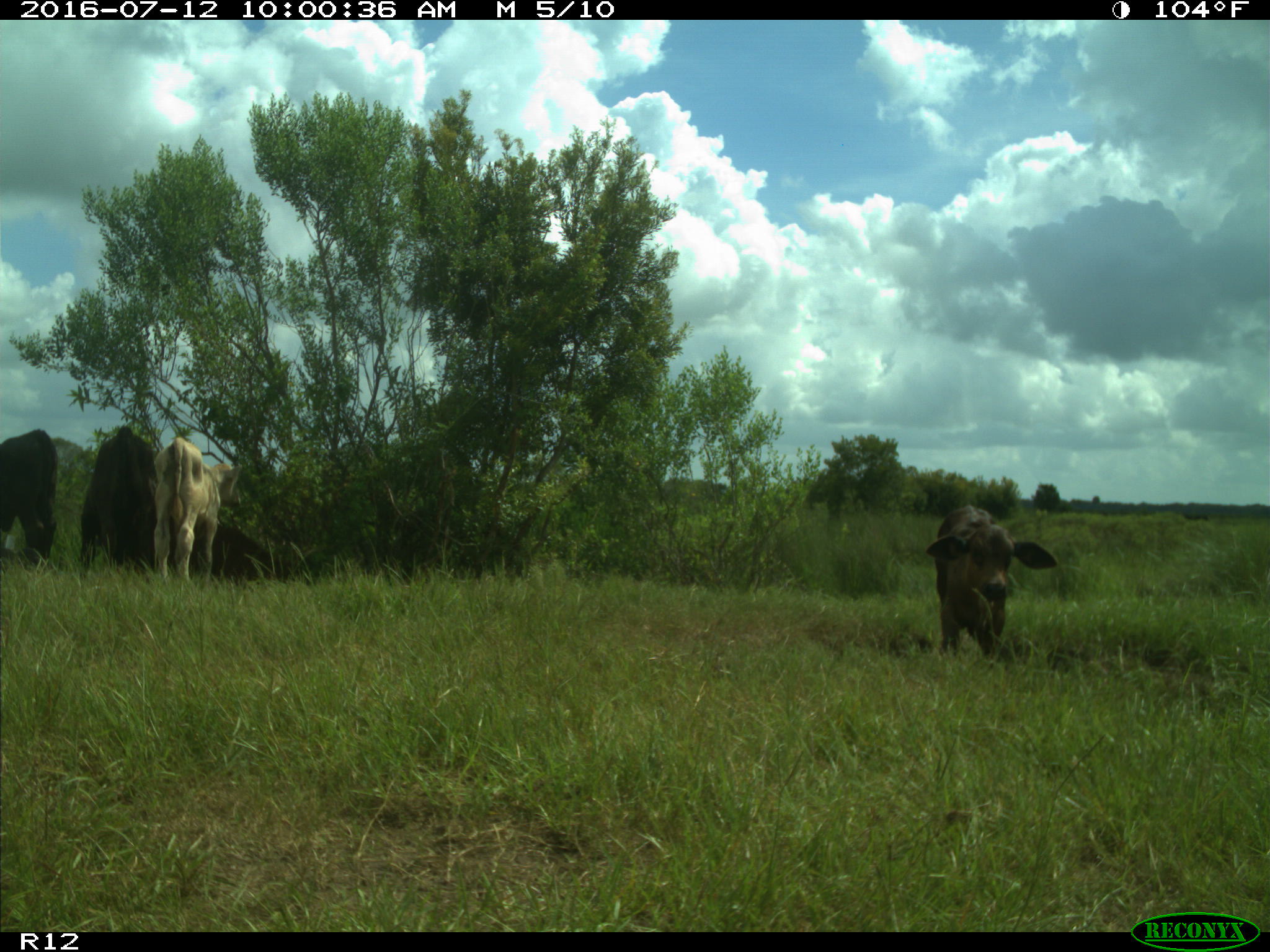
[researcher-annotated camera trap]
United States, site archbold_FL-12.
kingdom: Animalia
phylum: Chordata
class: Mammalia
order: Artiodactyla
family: Bovidae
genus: Bos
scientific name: Bos taurus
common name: domestic cow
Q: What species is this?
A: Bos taurus (domestic cow).